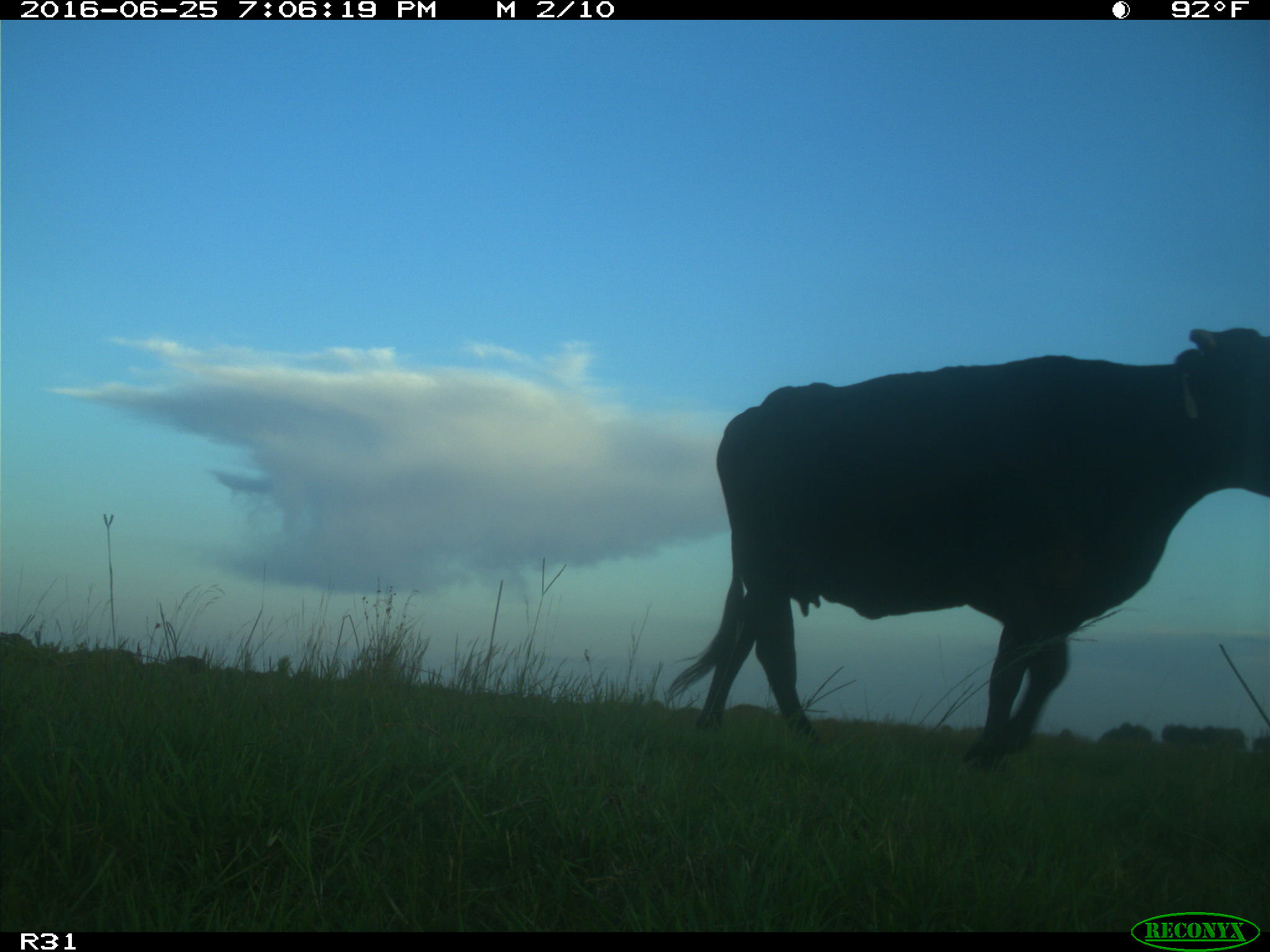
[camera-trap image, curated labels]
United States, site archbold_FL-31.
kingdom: Animalia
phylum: Chordata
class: Mammalia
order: Artiodactyla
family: Bovidae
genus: Bos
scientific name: Bos taurus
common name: domestic cow